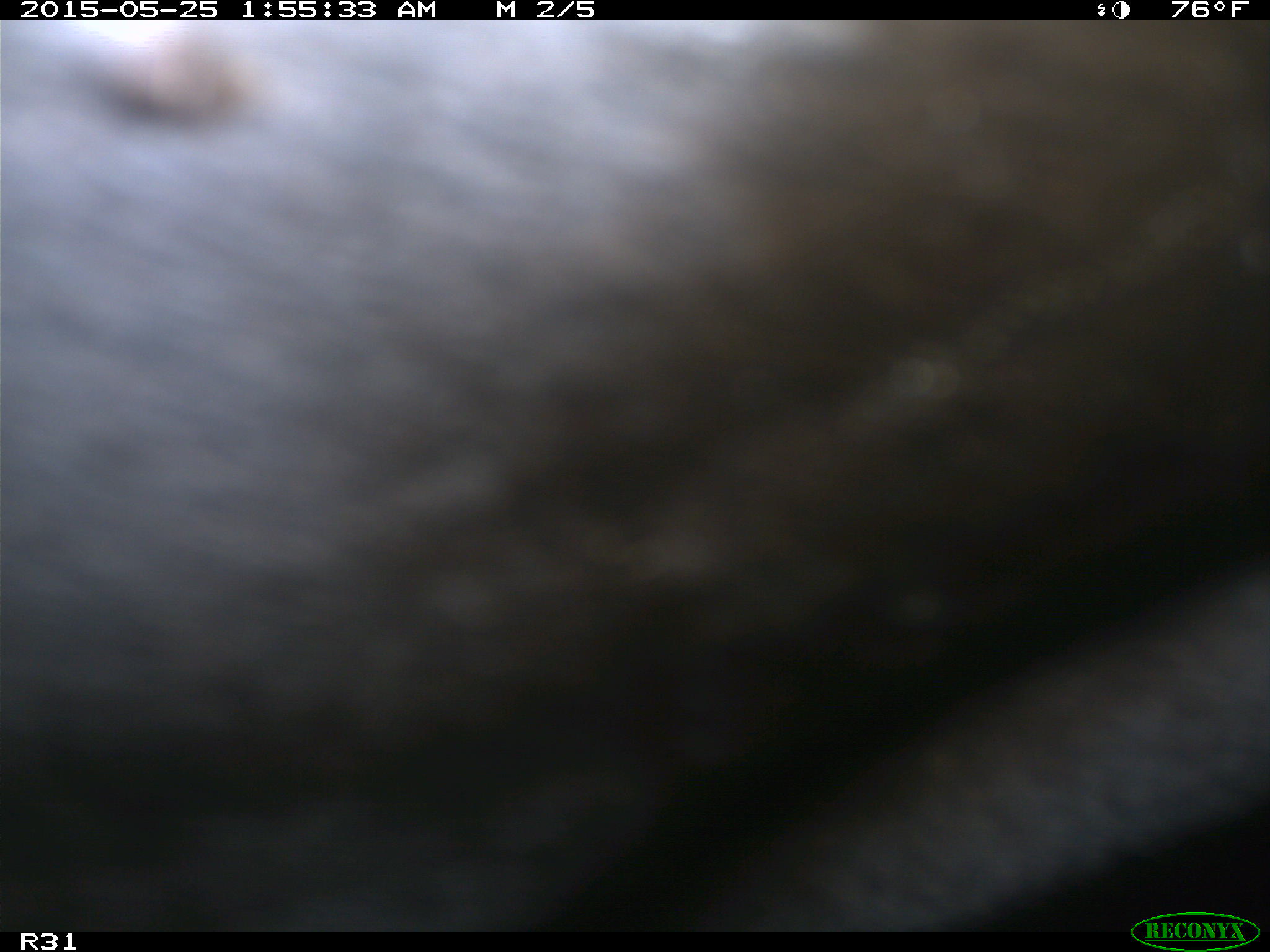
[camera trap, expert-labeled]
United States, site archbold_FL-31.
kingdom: Animalia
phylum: Chordata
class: Mammalia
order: Artiodactyla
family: Bovidae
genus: Bos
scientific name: Bos taurus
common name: domestic cow